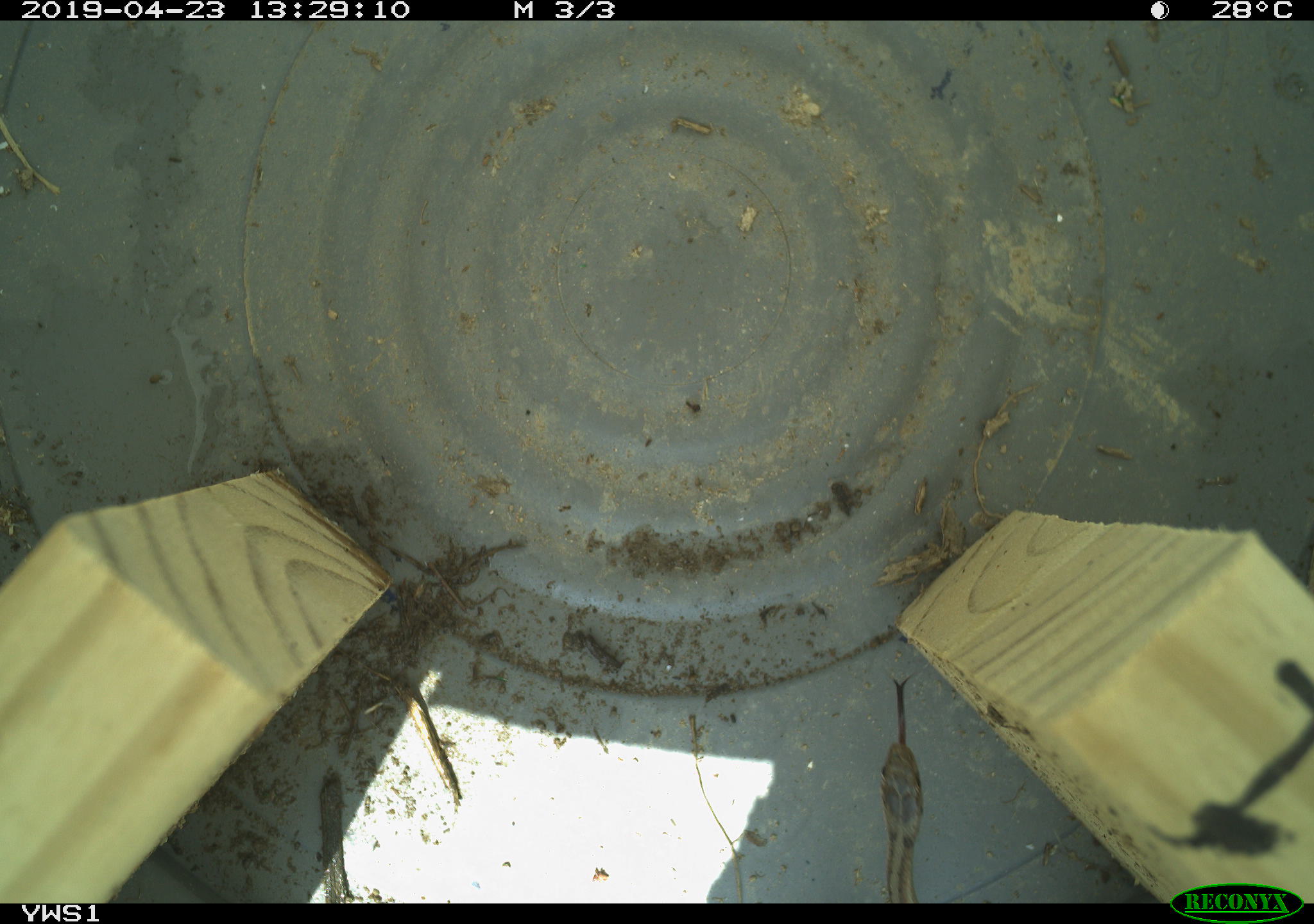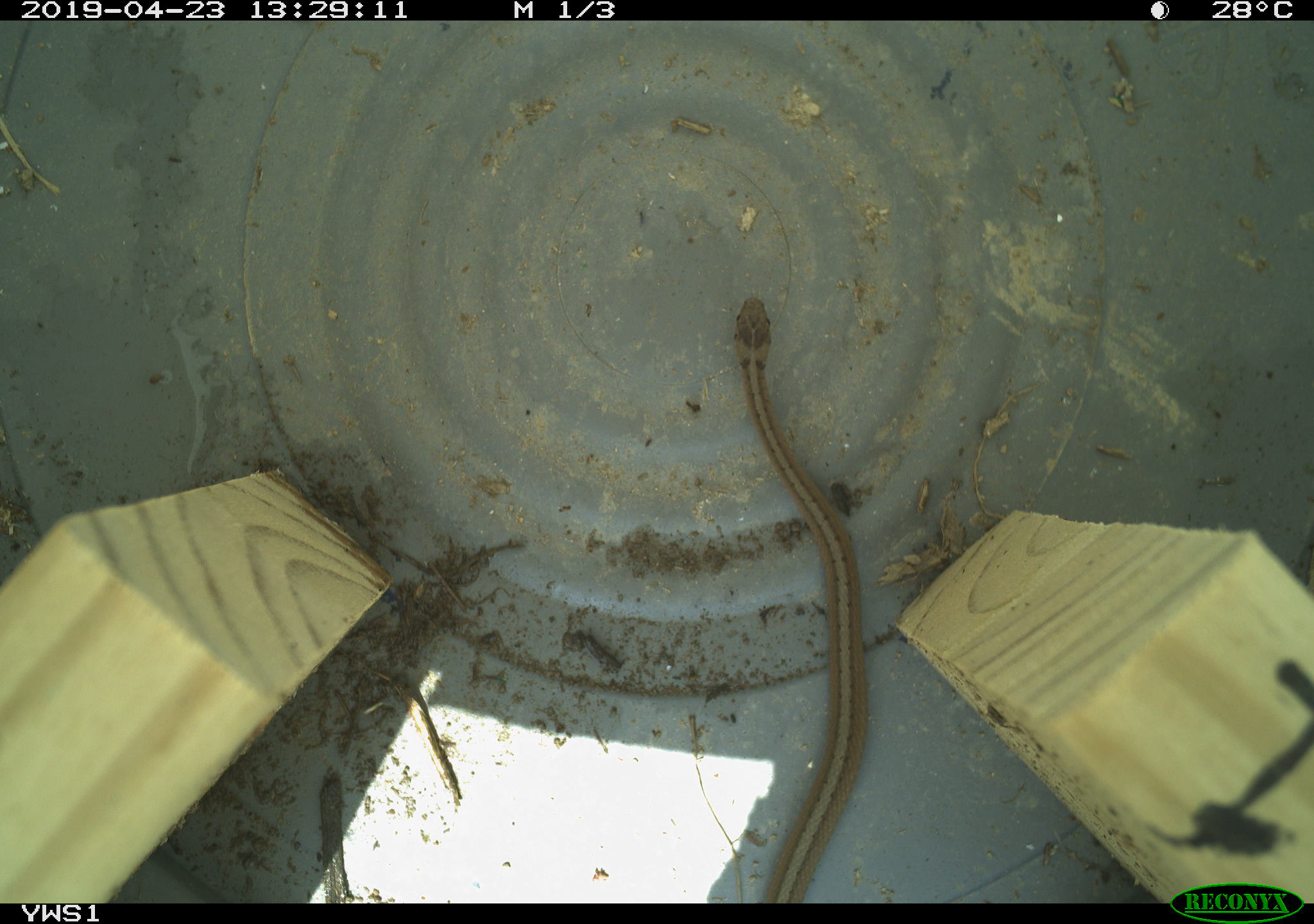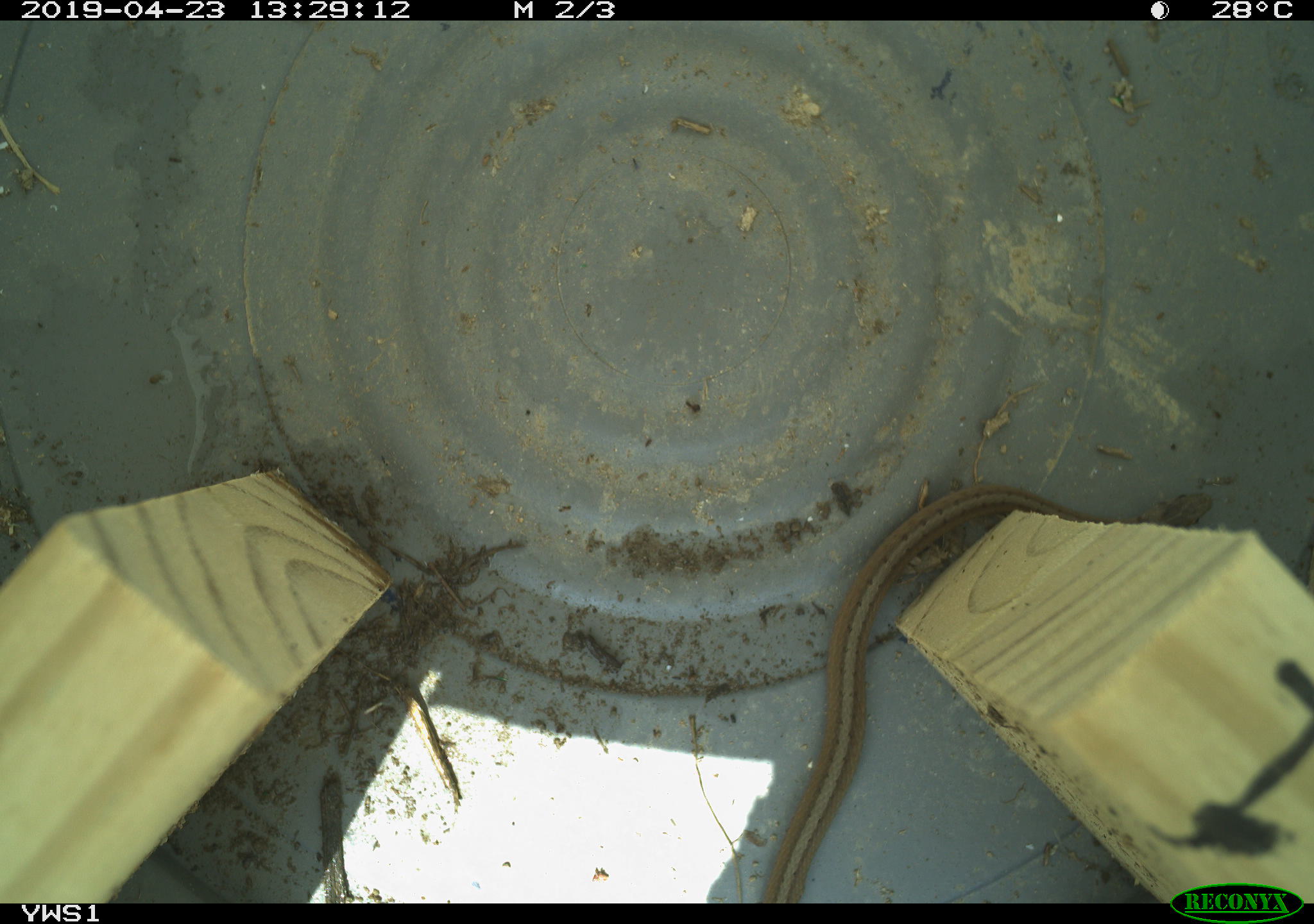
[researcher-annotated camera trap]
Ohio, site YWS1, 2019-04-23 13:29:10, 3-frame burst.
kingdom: Animalia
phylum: Chordata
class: Reptilia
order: Squamata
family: Colubridae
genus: Storeria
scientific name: Storeria dekayi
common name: dekay's brownsnake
Dekay's brownsnake (Storeria dekayi).